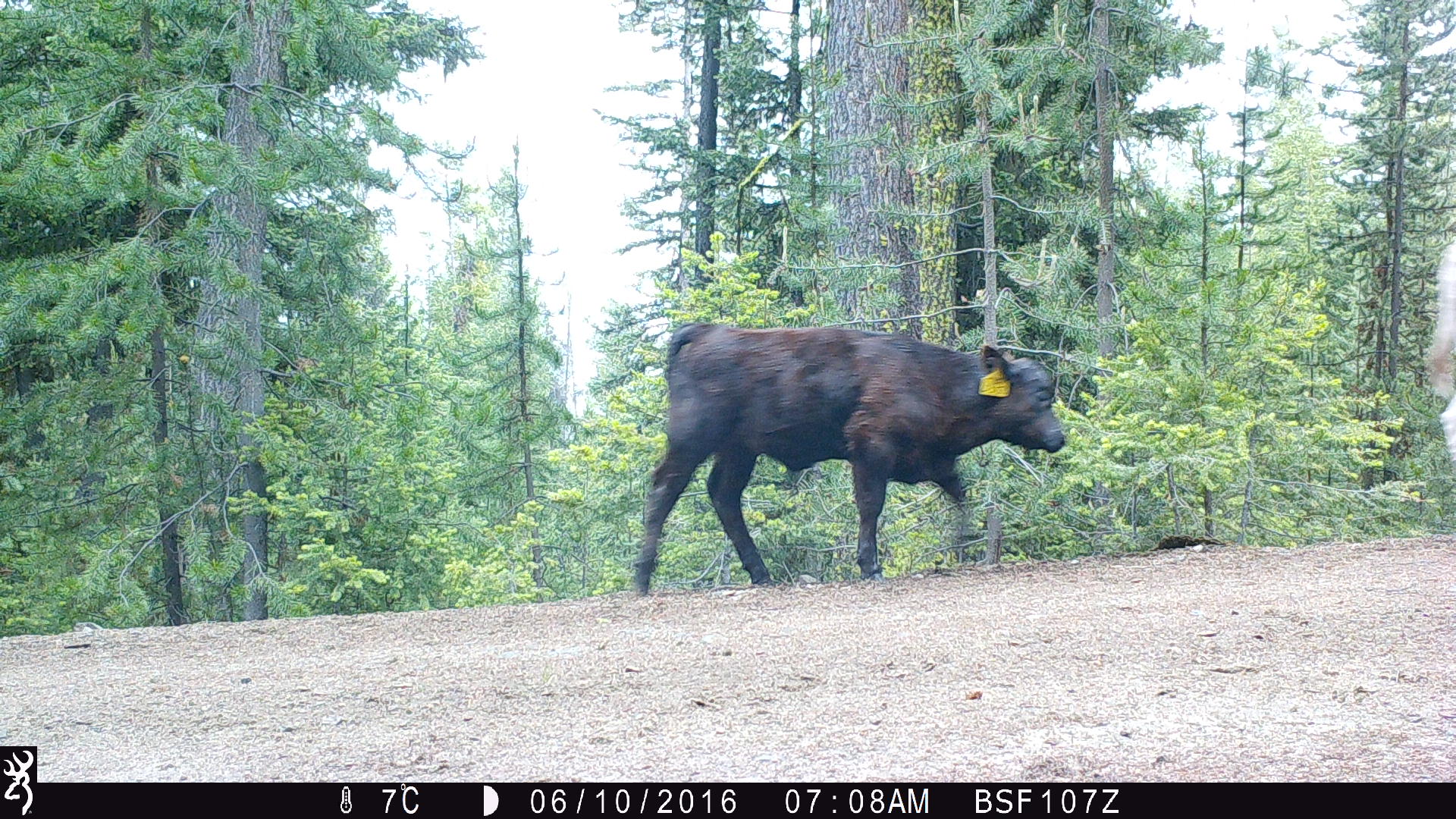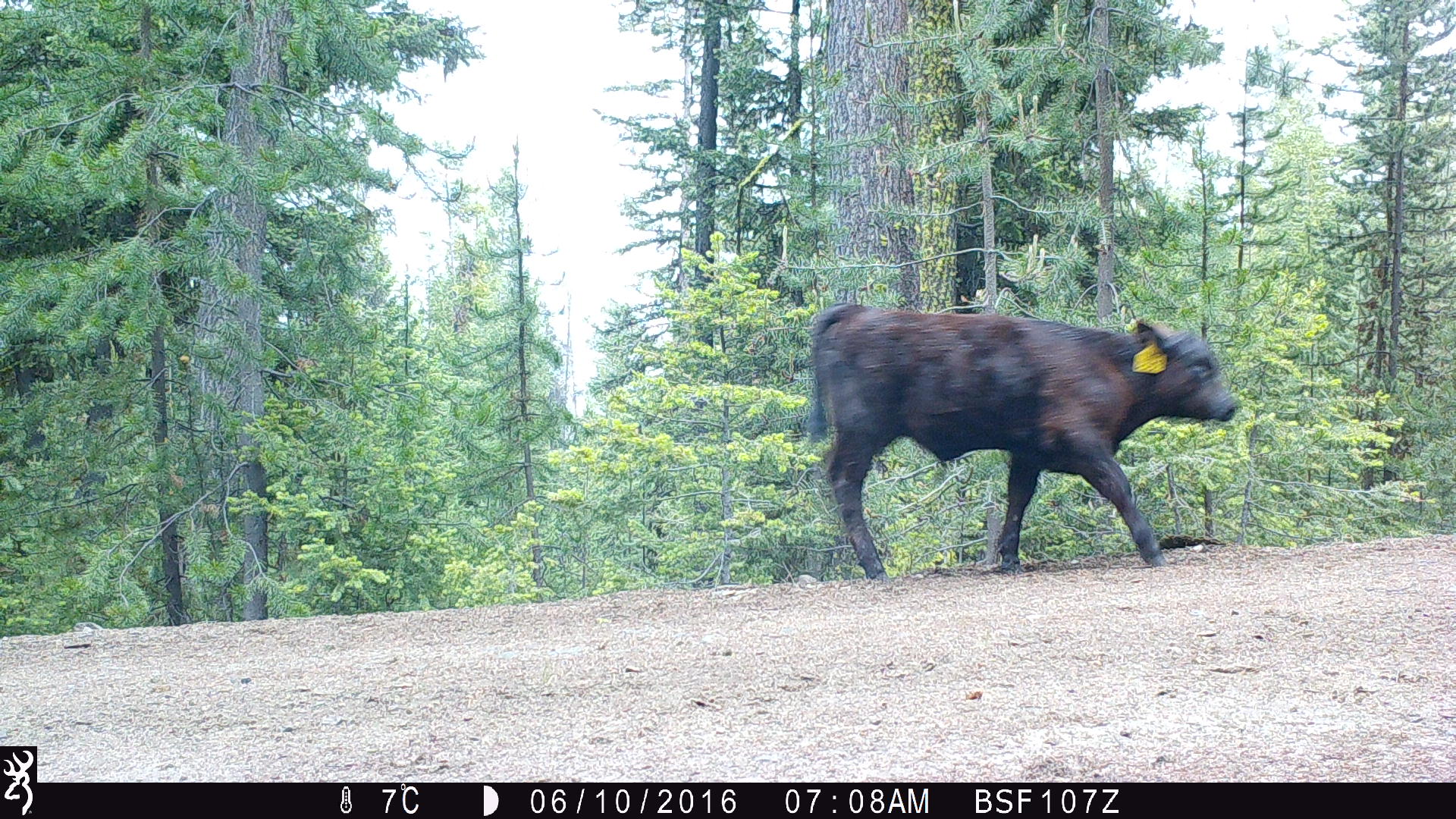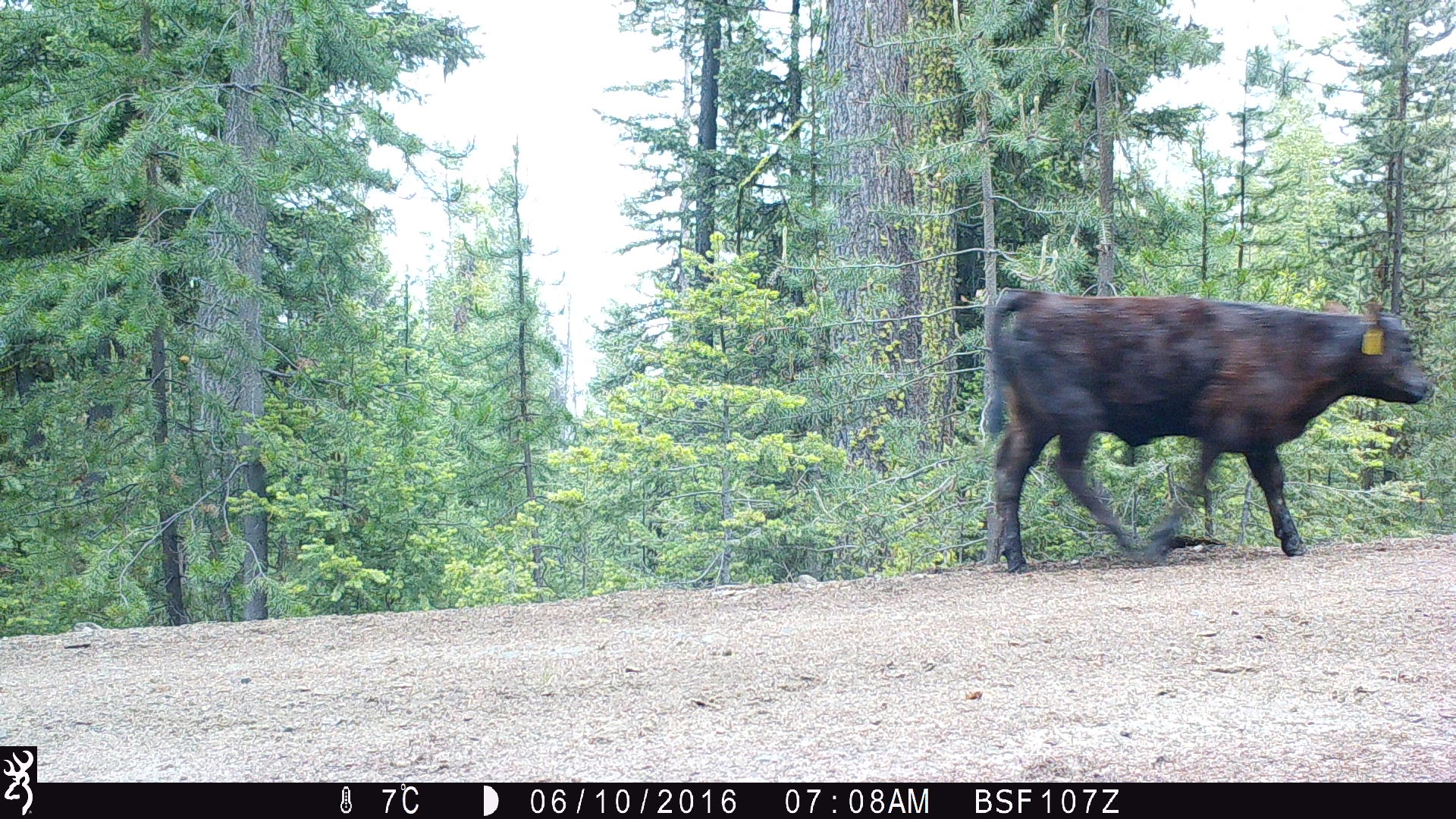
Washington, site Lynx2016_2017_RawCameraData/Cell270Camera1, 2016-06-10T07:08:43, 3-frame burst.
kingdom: Animalia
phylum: Chordata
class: Mammalia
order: Artiodactyla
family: Bovidae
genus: Bos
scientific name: Bos taurus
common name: domestic cattle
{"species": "domestic cattle (Bos taurus)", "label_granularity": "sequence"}